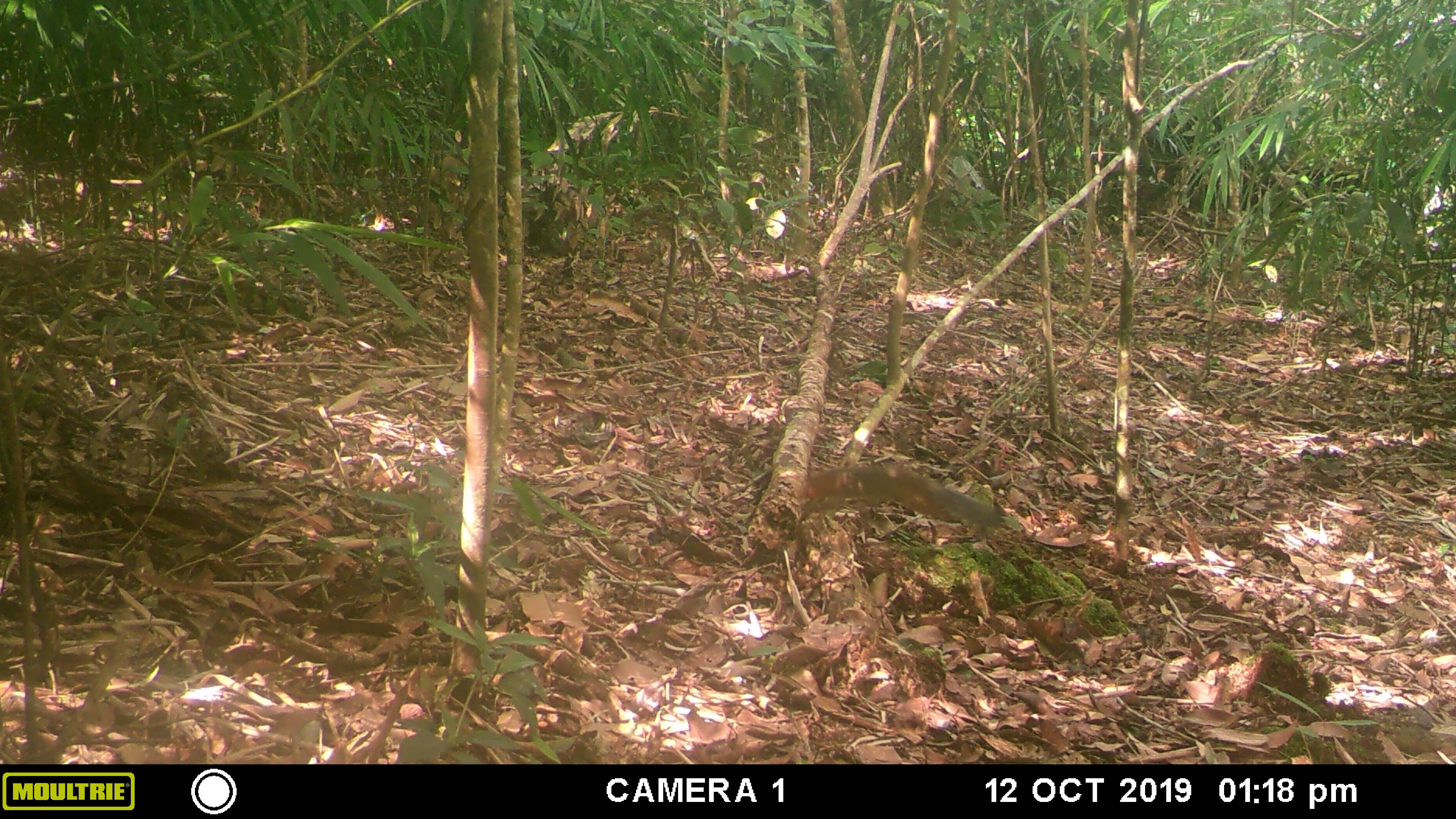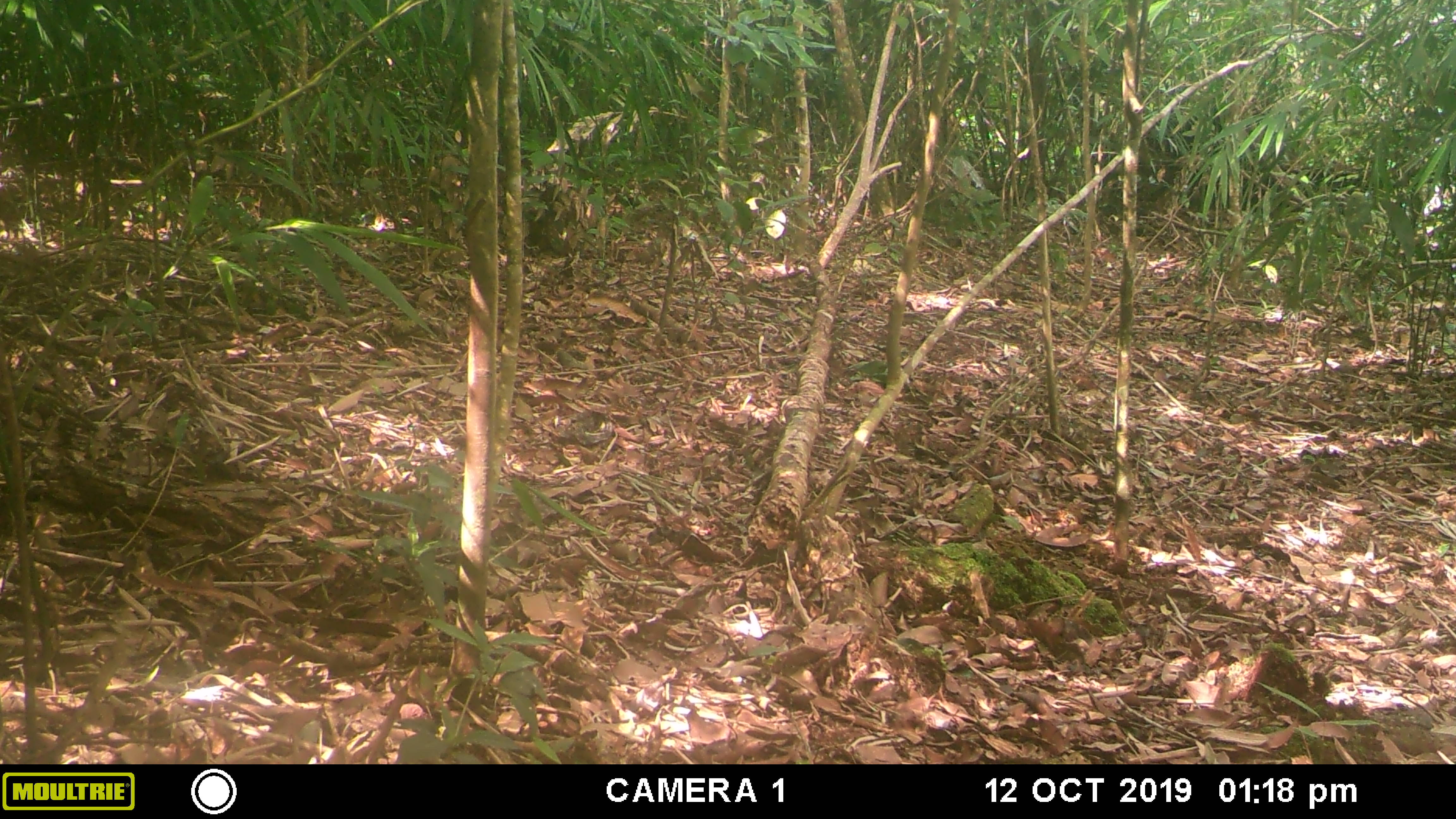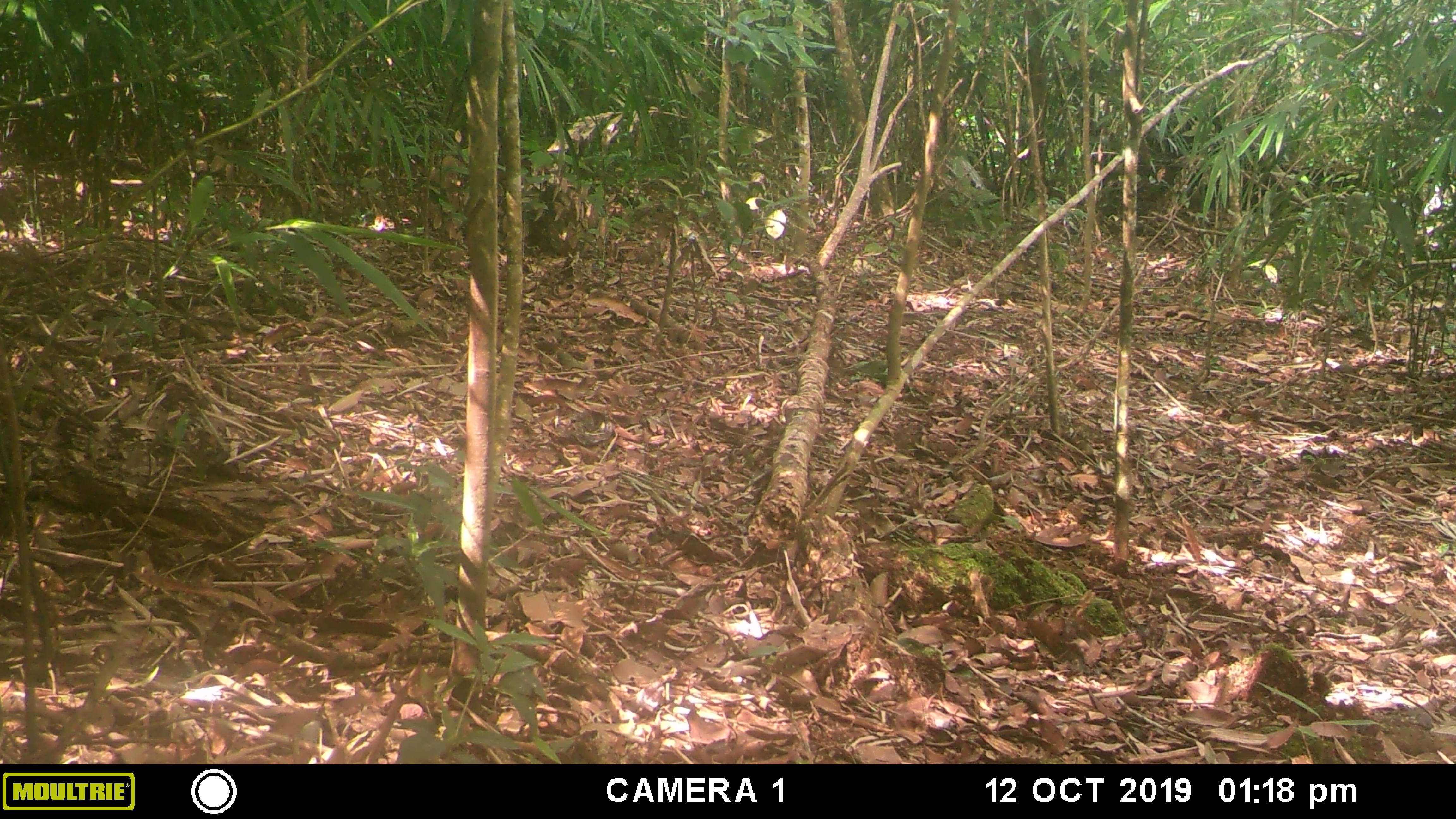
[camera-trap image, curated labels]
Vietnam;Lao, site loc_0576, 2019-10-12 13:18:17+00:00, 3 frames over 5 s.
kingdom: Animalia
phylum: Chordata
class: Mammalia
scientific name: Mammalia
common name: mammal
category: unidentified small mammal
Unidentified small mammal (mammal) (Mammalia). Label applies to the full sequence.